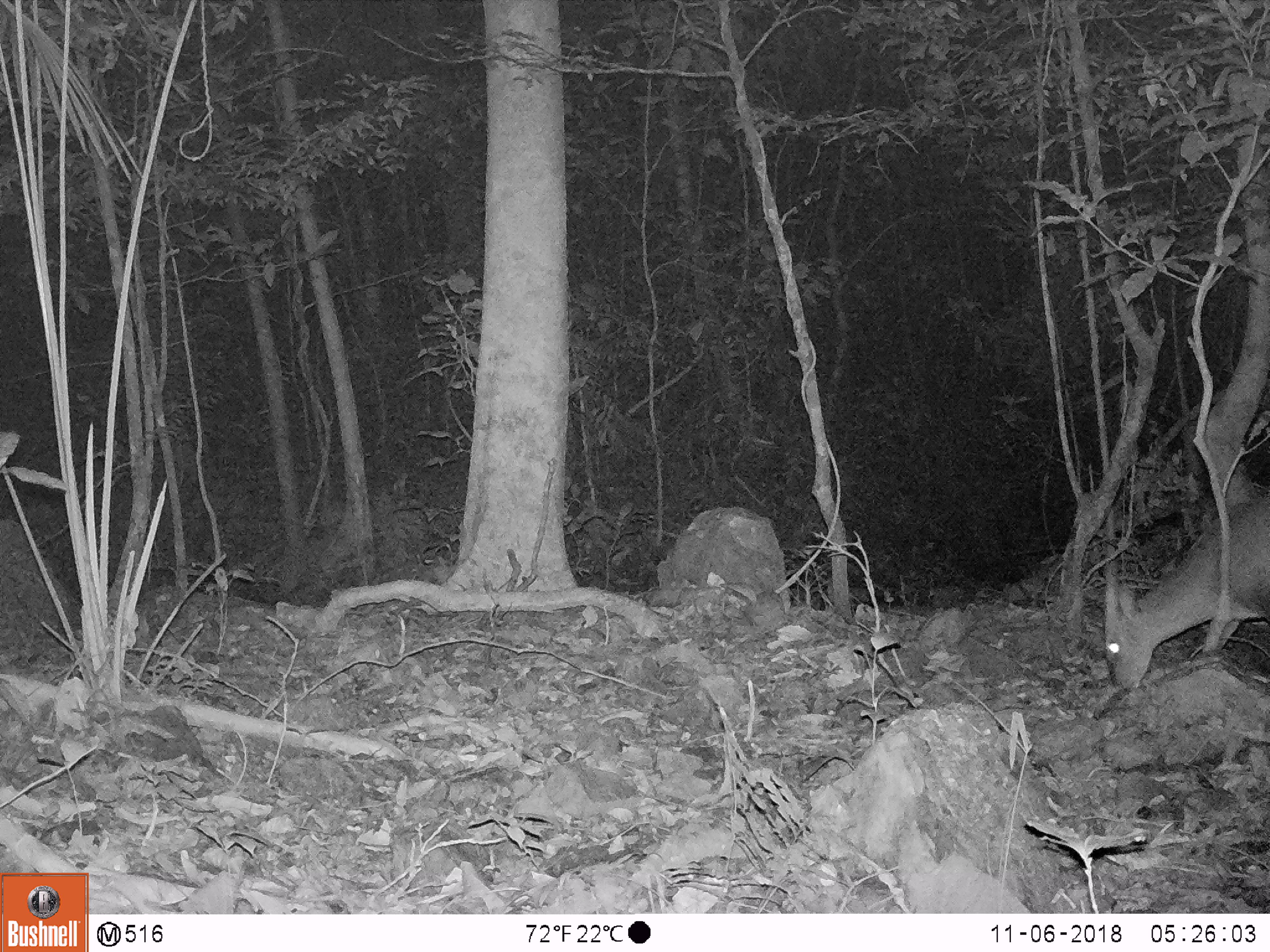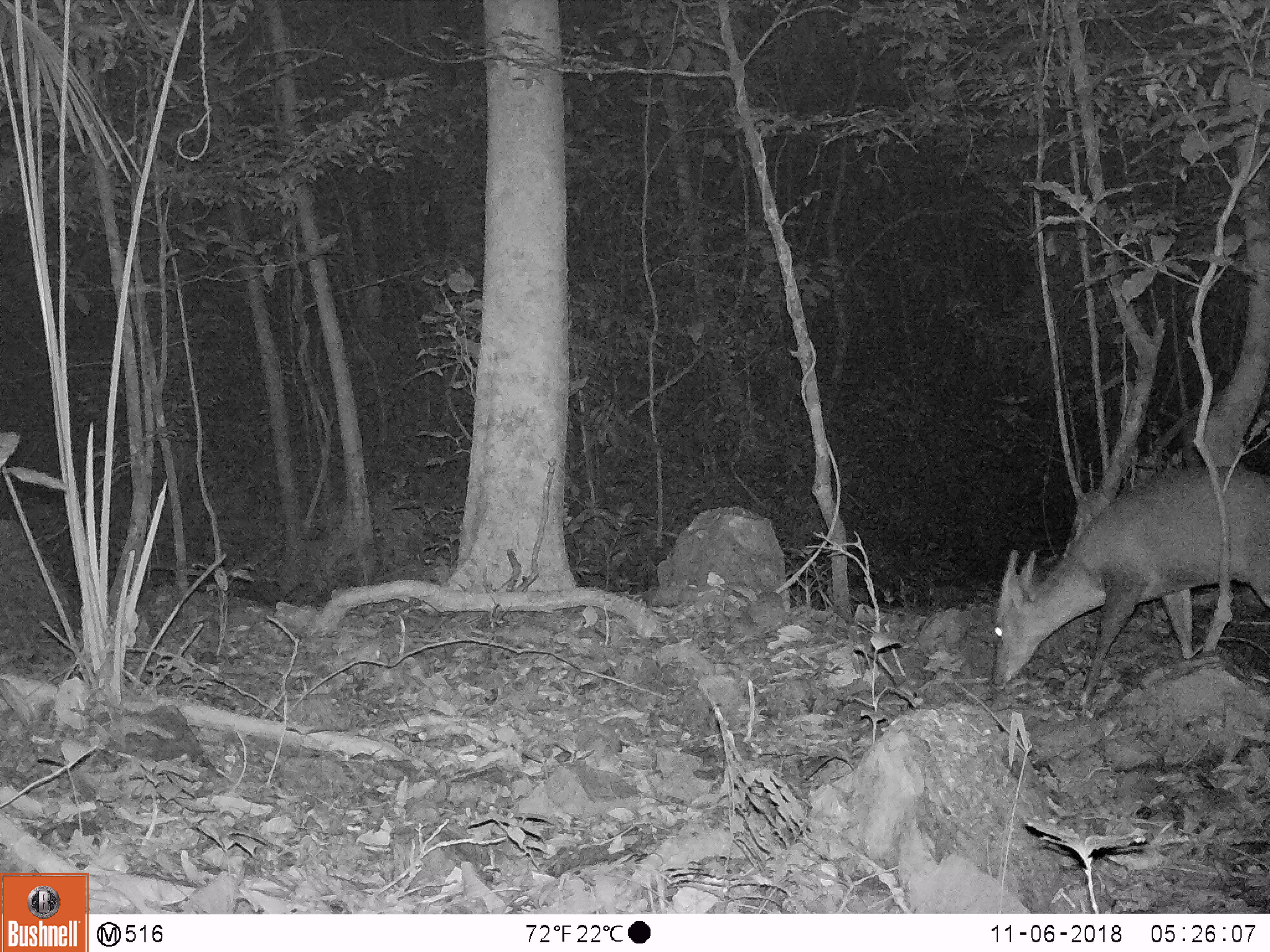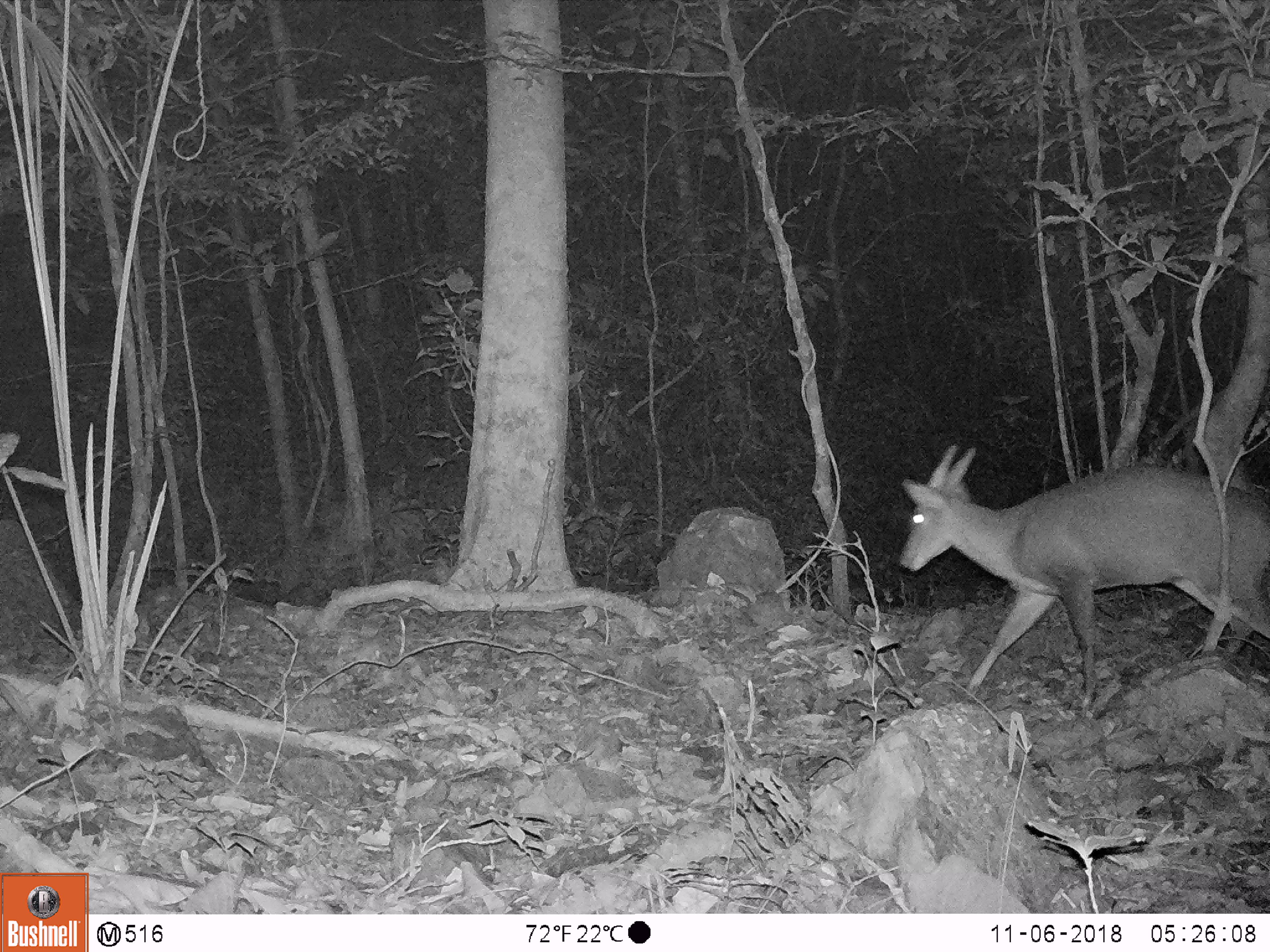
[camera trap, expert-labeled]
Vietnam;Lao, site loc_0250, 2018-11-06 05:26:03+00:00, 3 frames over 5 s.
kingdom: Animalia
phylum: Chordata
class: Mammalia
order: Artiodactyla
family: Cervidae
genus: Muntiacus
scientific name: Muntiacus vuquangensis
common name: large-antlered muntjac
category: large antlered muntjac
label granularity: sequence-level